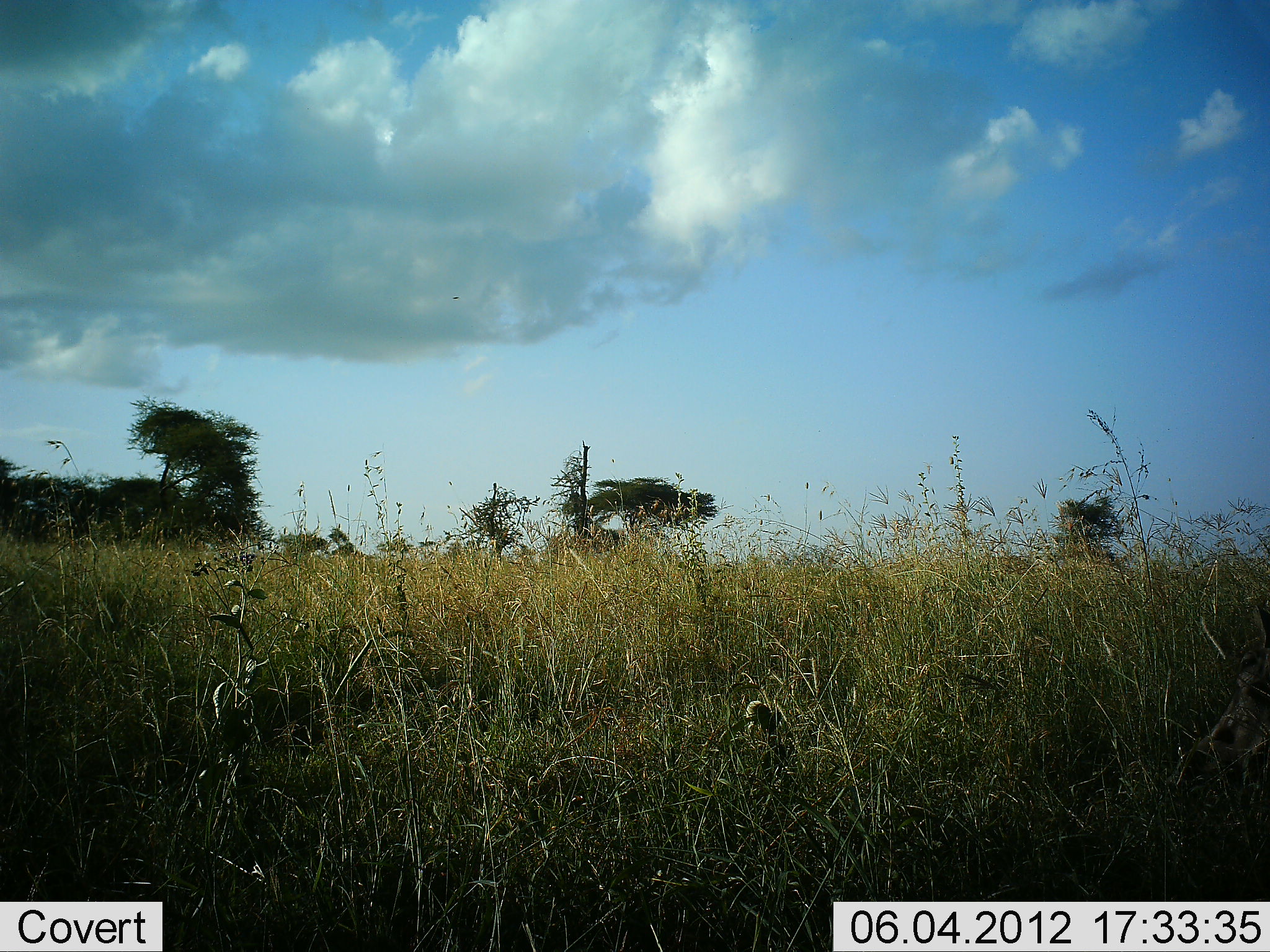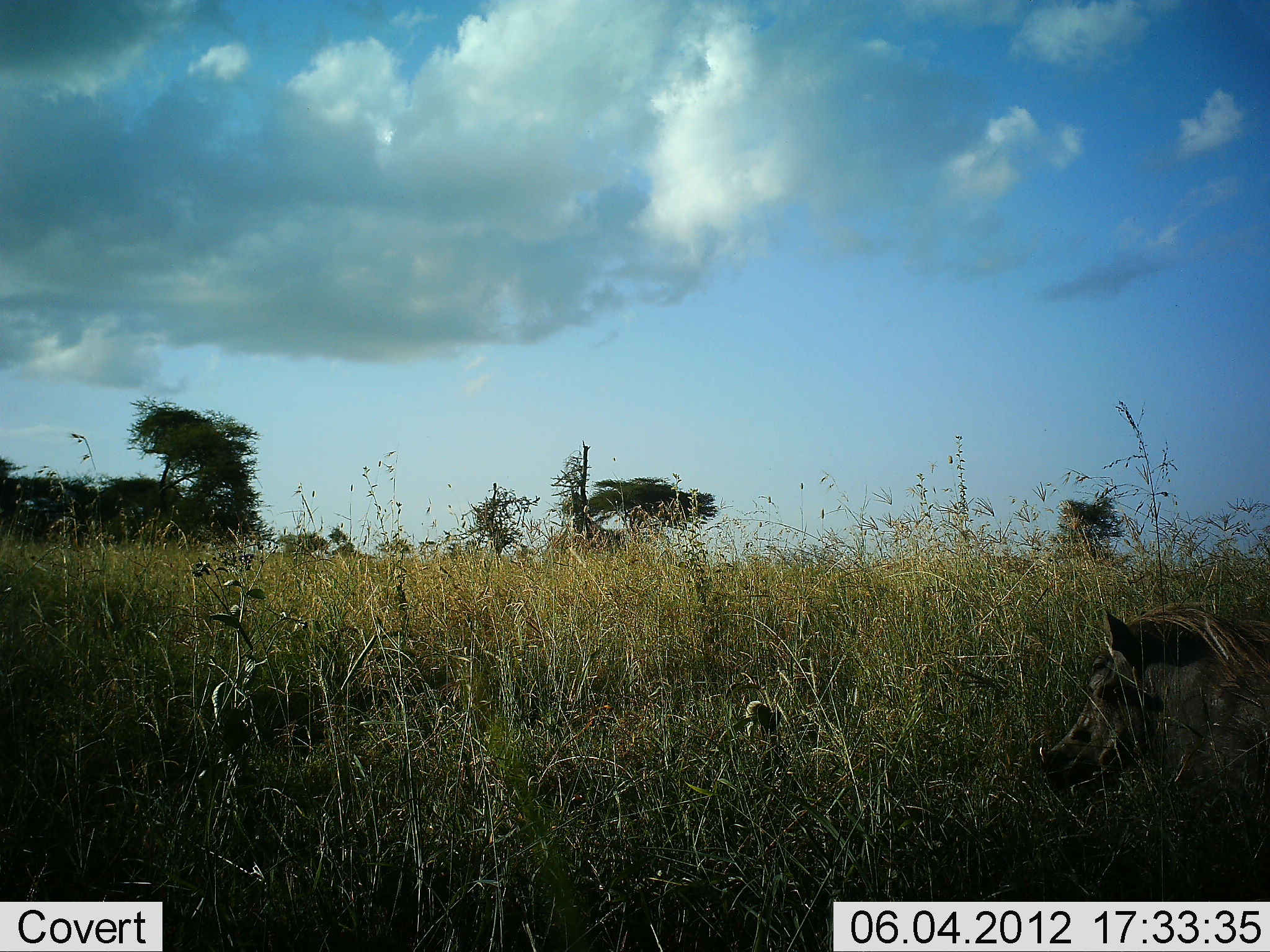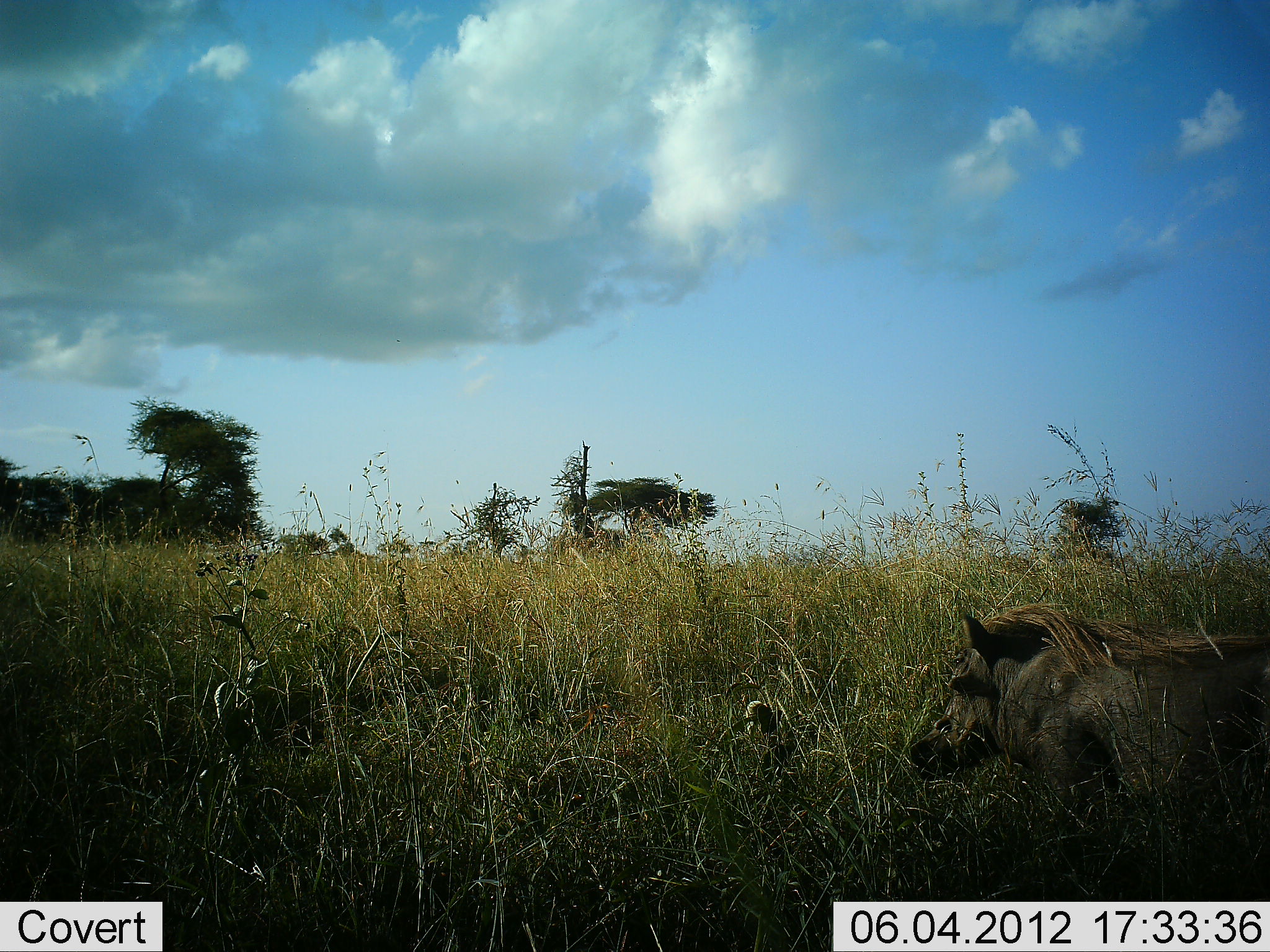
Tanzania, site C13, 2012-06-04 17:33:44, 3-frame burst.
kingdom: Animalia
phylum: Chordata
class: Mammalia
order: Artiodactyla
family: Suidae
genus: Phacochoerus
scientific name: Phacochoerus africanus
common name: warthog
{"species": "warthog (Phacochoerus africanus)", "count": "1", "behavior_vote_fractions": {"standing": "20%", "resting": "0%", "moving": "80%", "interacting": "0%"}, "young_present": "0%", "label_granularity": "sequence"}